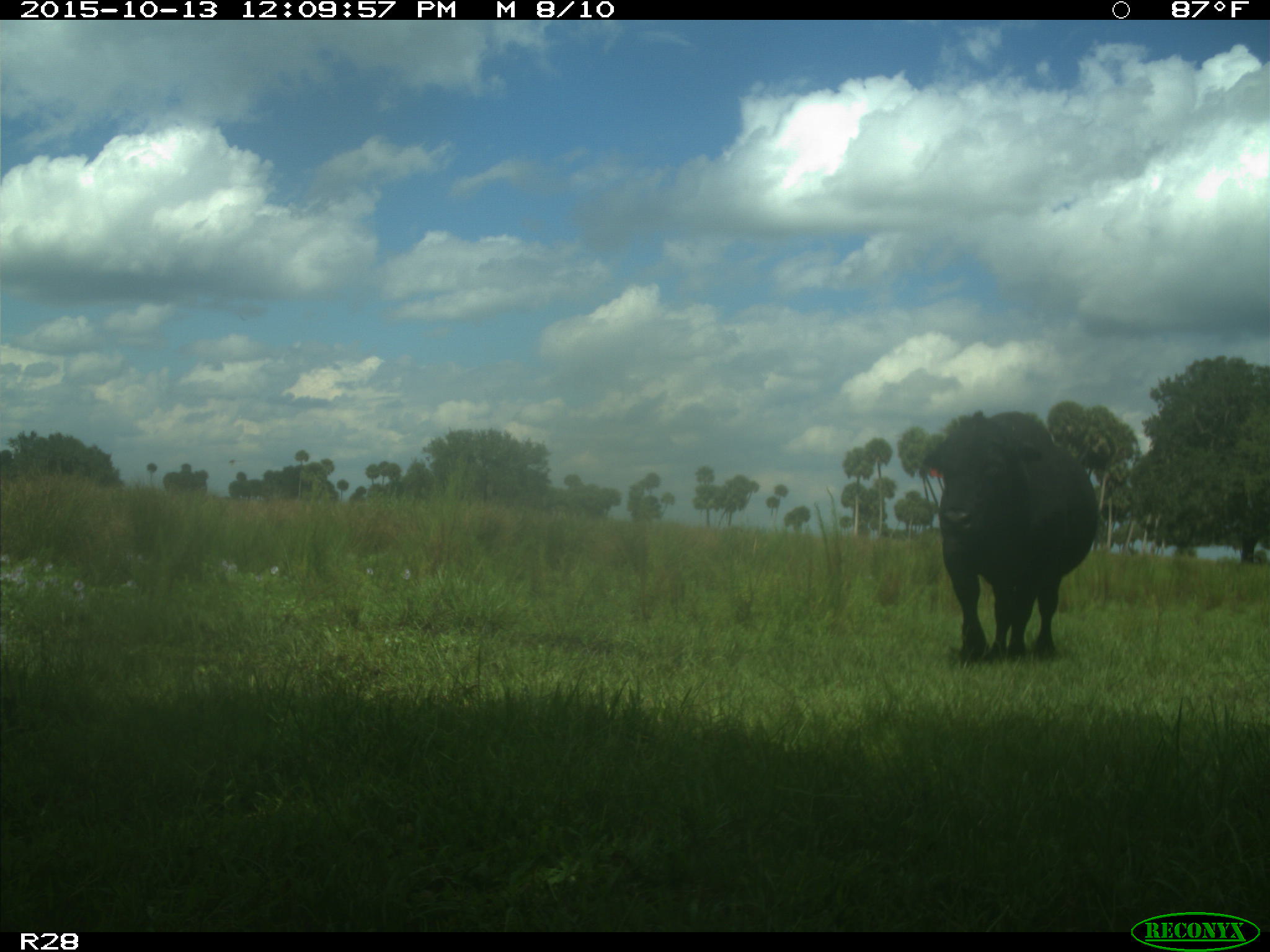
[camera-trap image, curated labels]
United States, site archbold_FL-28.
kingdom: Animalia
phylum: Chordata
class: Mammalia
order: Artiodactyla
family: Bovidae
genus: Bos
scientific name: Bos taurus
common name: domestic cow